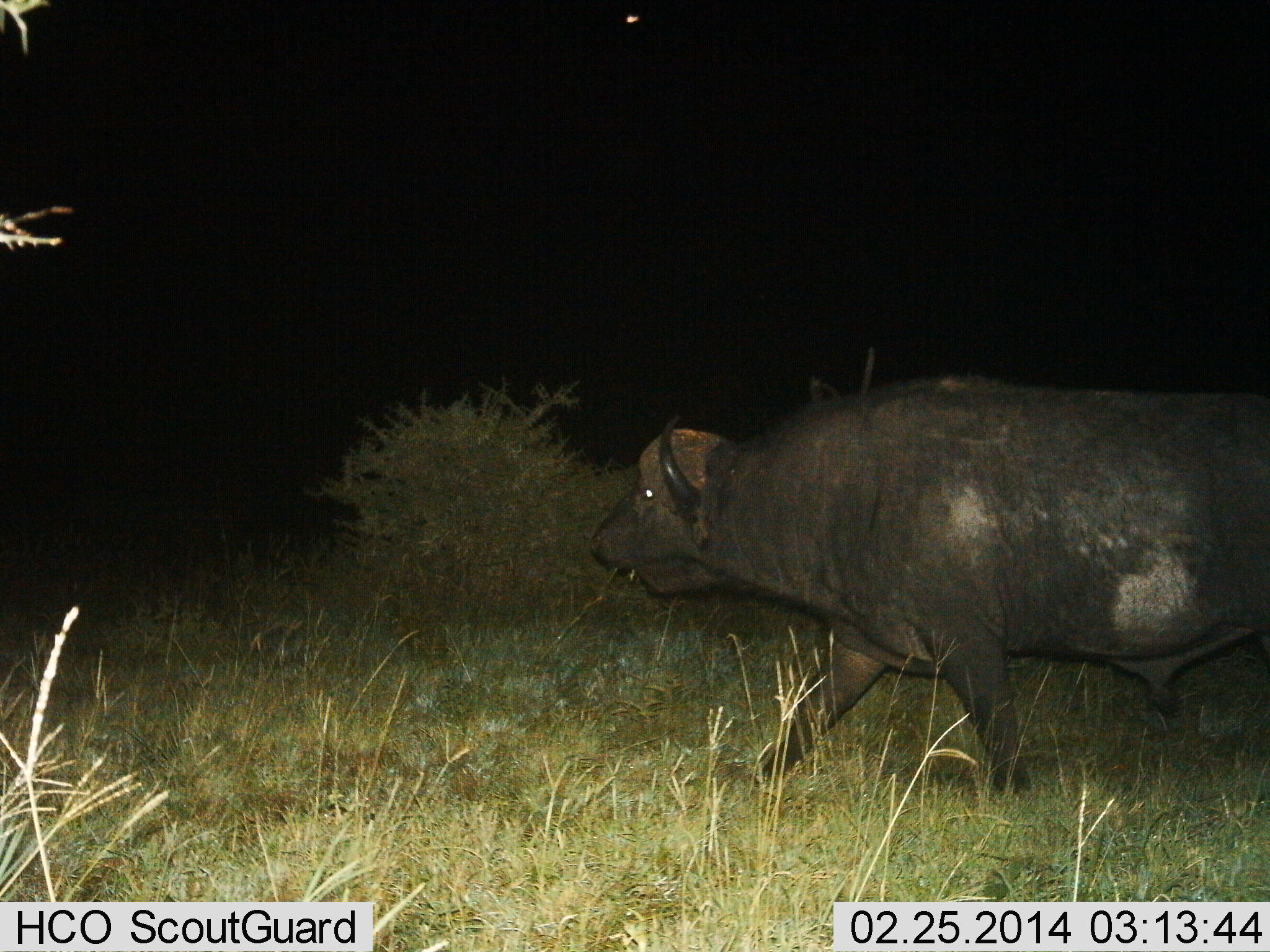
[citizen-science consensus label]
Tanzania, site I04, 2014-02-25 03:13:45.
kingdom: Animalia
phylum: Chordata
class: Mammalia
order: Artiodactyla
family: Bovidae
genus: Syncerus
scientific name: Syncerus caffer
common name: cape buffalo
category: buffalo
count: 1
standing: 10%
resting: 0%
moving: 100%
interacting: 0%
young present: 0%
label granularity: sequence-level